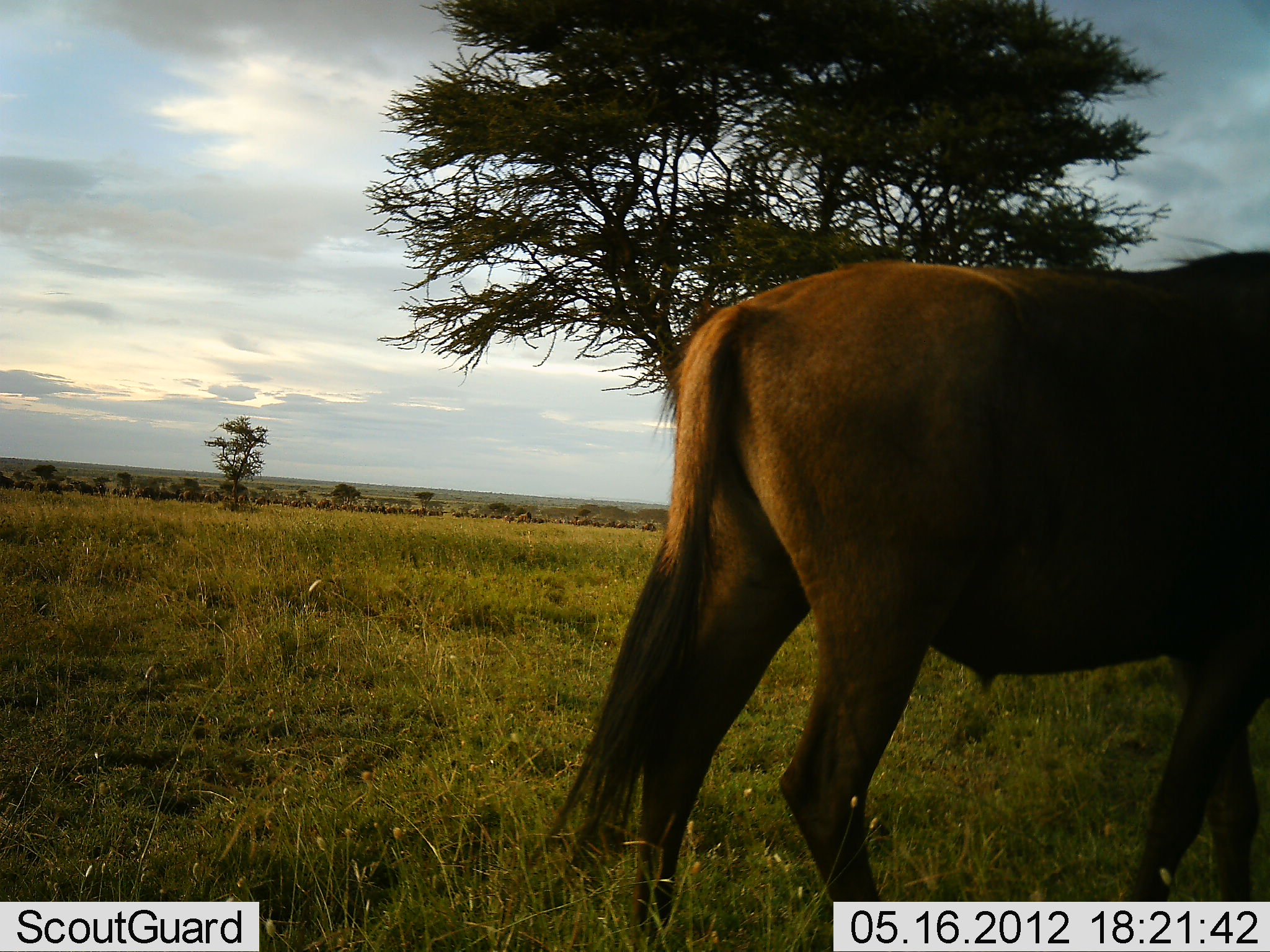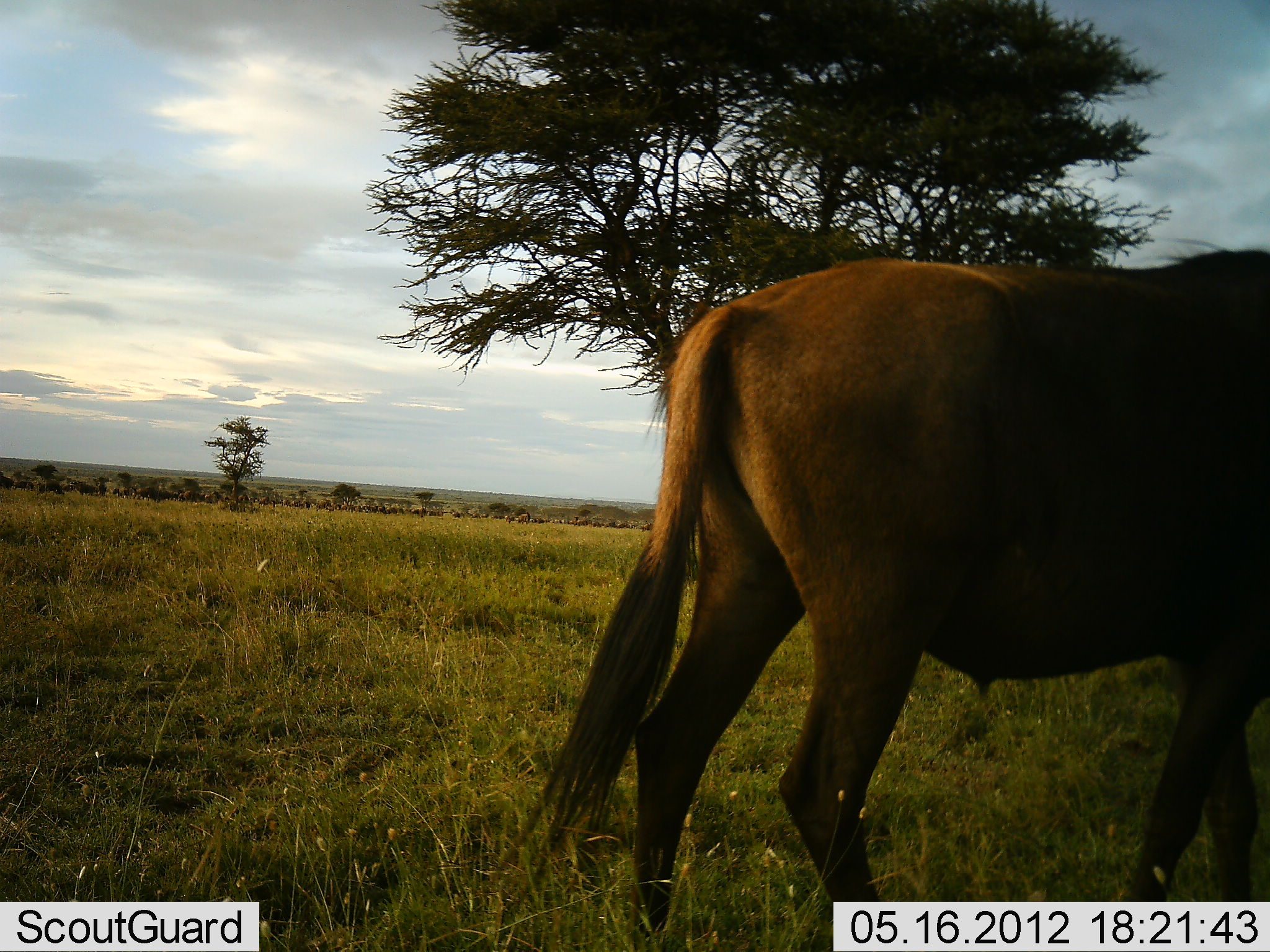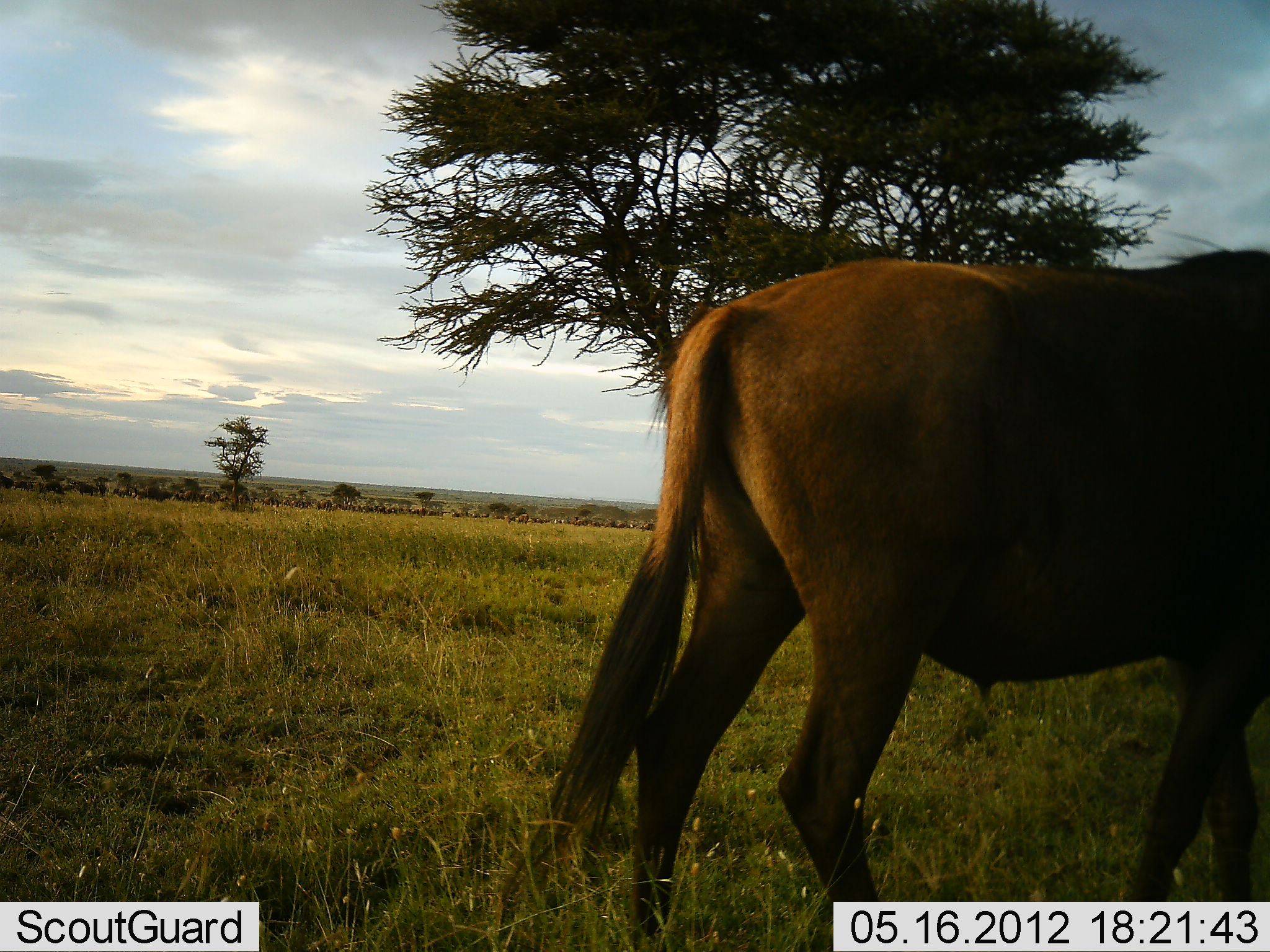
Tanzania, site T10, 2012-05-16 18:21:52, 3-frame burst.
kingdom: Animalia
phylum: Chordata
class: Mammalia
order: Artiodactyla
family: Bovidae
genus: Connochaetes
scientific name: Connochaetes taurinus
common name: blue wildebeest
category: wildebeest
Wildebeest (blue wildebeest) (Connochaetes taurinus), count 11-50. Behavior (volunteer vote fractions): standing 90%, resting 0%, moving 40%, interacting 0%. Young present (vote fraction): 0%. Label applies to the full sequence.